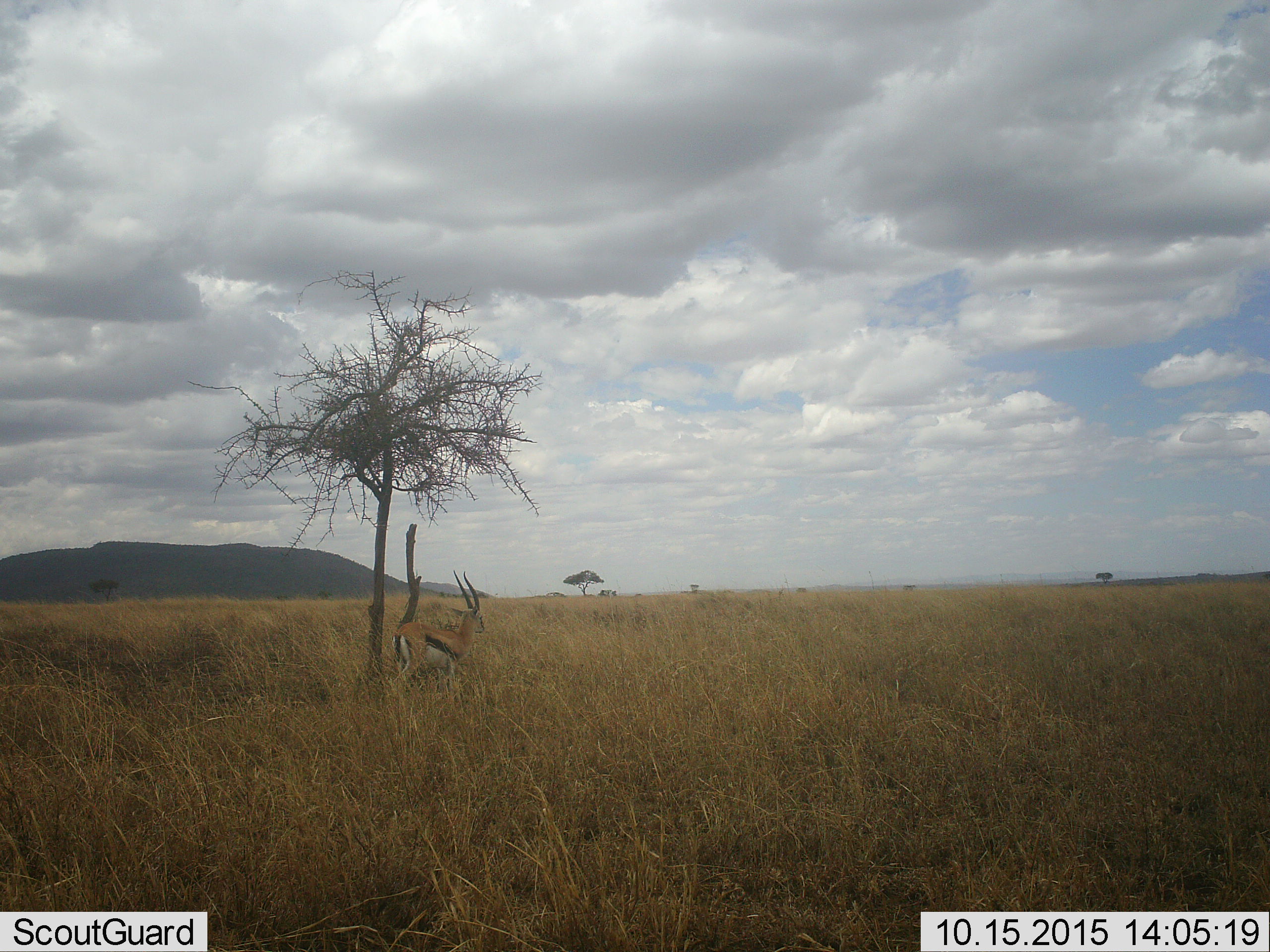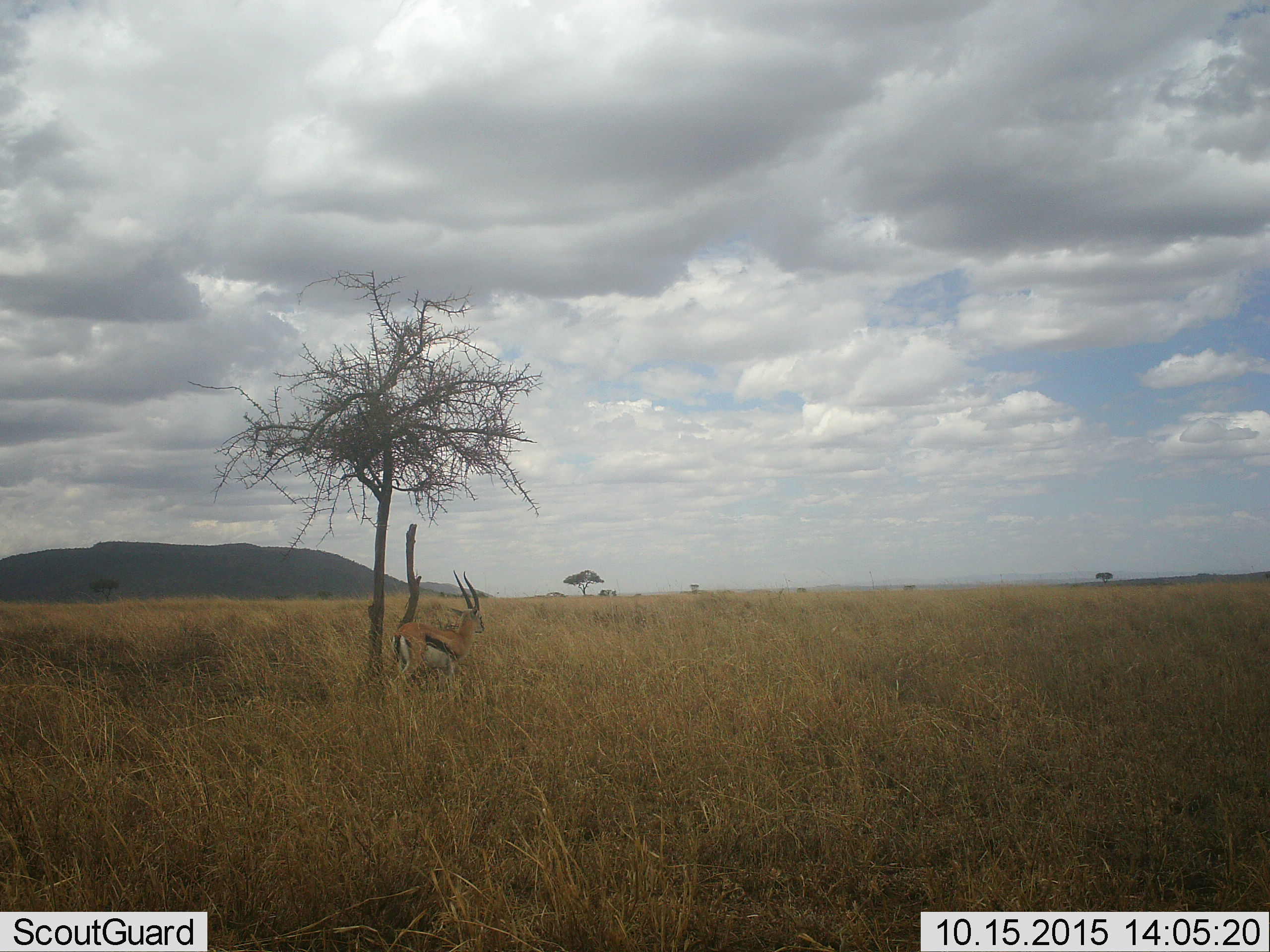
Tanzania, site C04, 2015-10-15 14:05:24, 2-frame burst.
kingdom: Animalia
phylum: Chordata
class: Mammalia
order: Artiodactyla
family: Bovidae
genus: Eudorcas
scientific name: Eudorcas thomsonii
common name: thomson's gazelle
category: gazellethomsons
Gazellethomsons (thomson's gazelle) (Eudorcas thomsonii), count 1. Behavior (volunteer vote fractions): standing 100%, resting 7%, moving 0%, interacting 0%. Young present (vote fraction): 0%. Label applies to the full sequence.